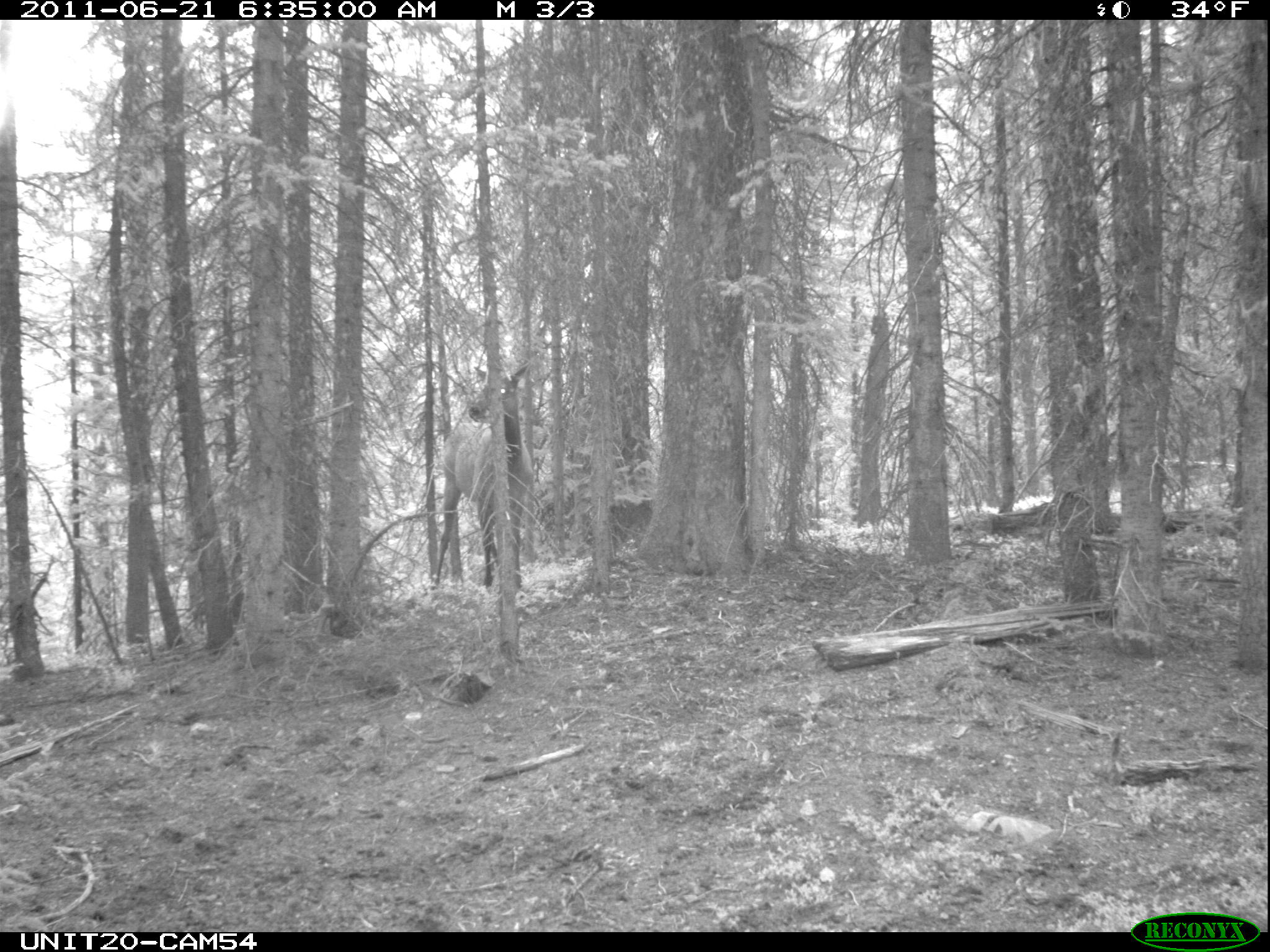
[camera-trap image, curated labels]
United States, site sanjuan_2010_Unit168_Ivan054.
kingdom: Animalia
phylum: Chordata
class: Mammalia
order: Artiodactyla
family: Cervidae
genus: Cervus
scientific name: Cervus elaphus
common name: red deer